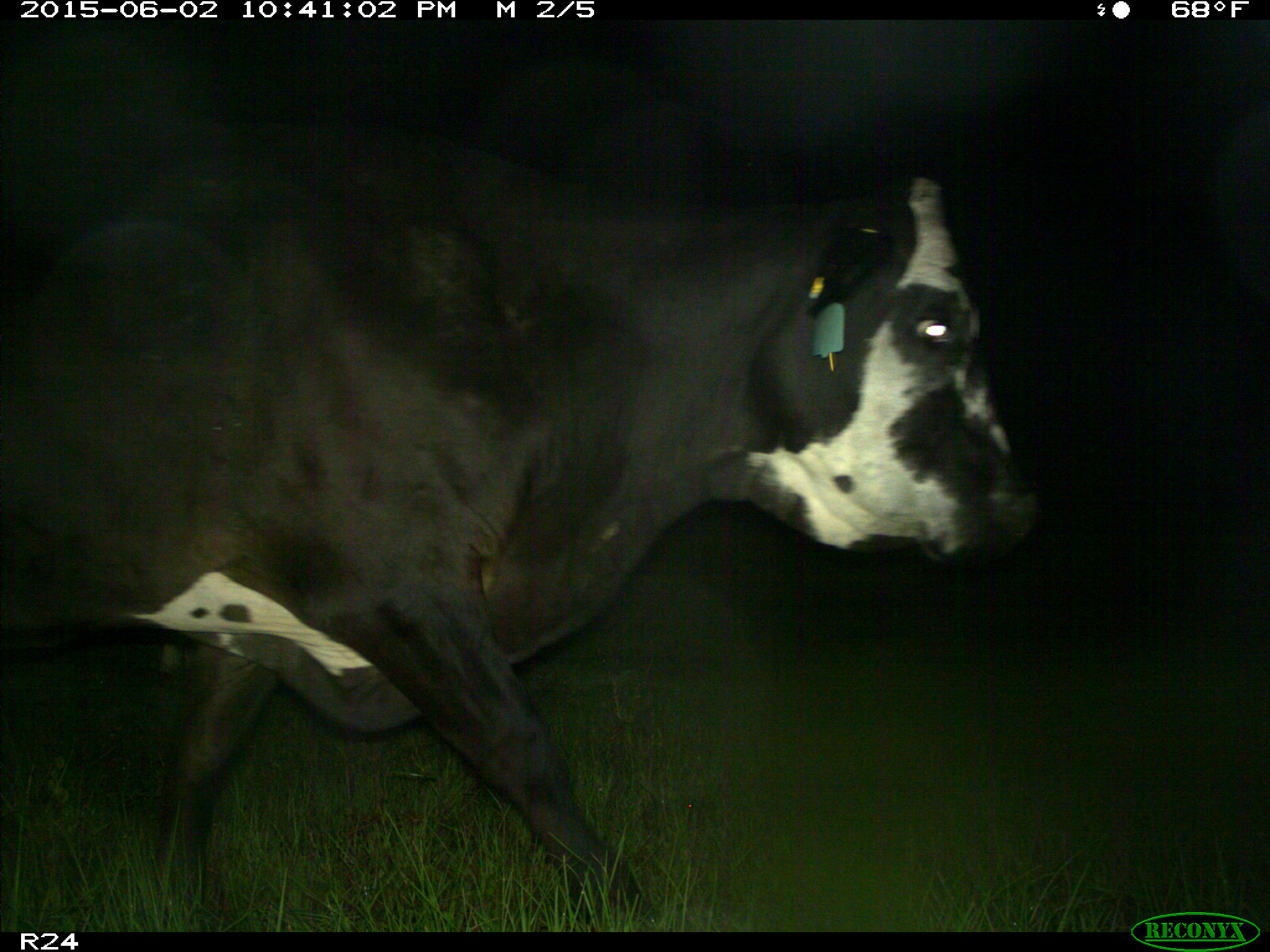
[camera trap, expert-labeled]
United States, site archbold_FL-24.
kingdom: Animalia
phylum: Chordata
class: Mammalia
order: Artiodactyla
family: Bovidae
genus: Bos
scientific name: Bos taurus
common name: domestic cow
Bos taurus (domestic cow).